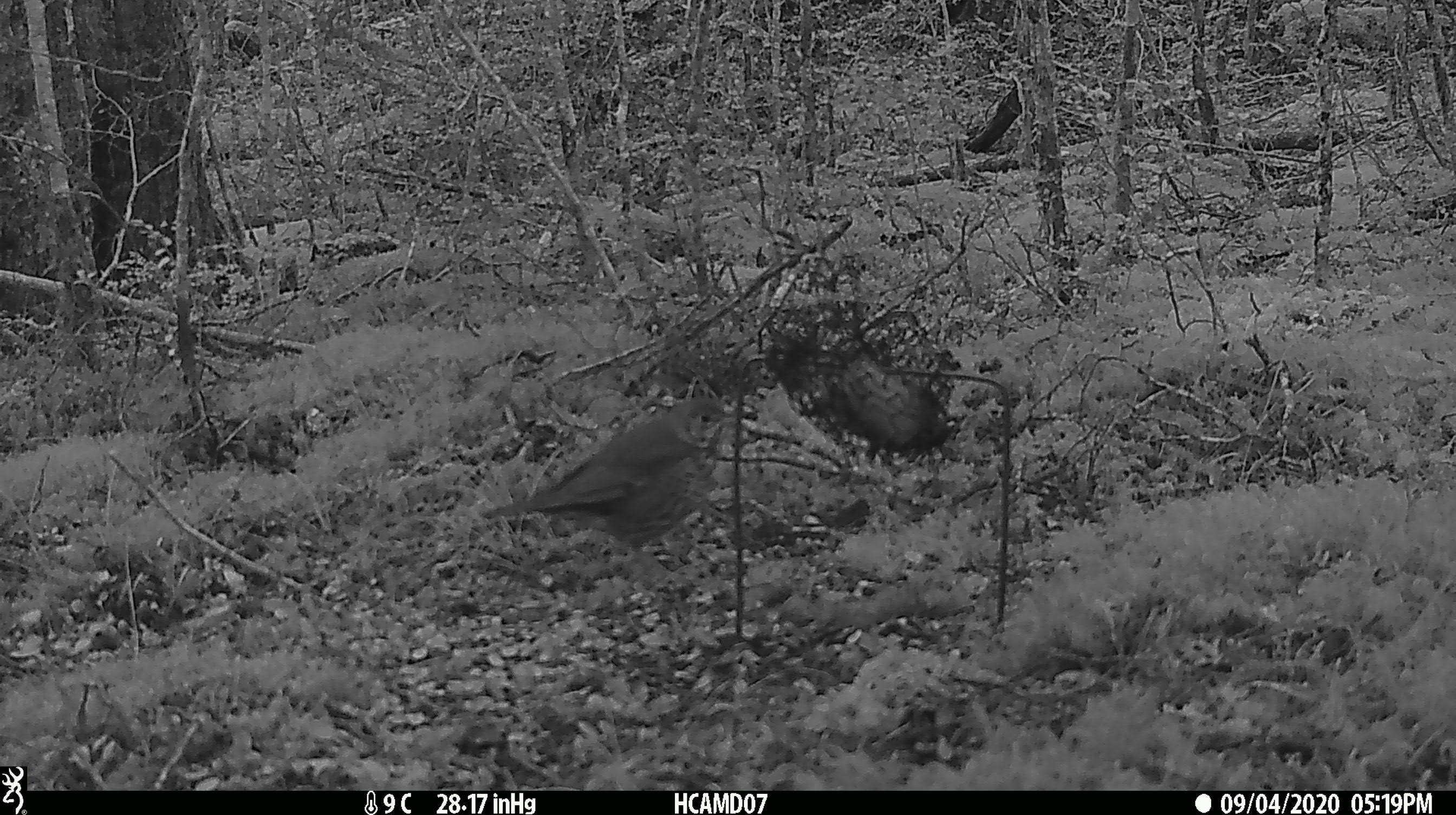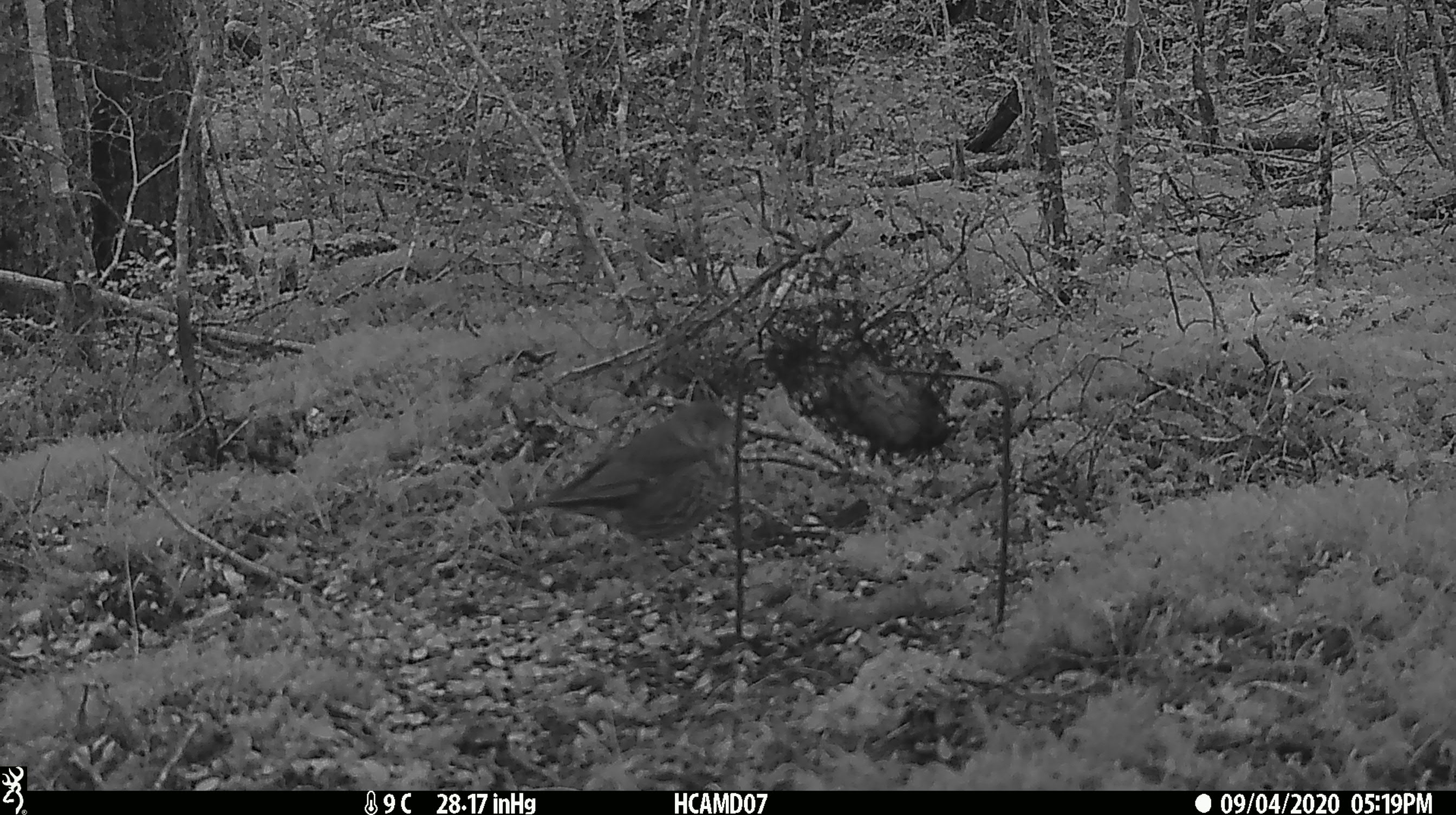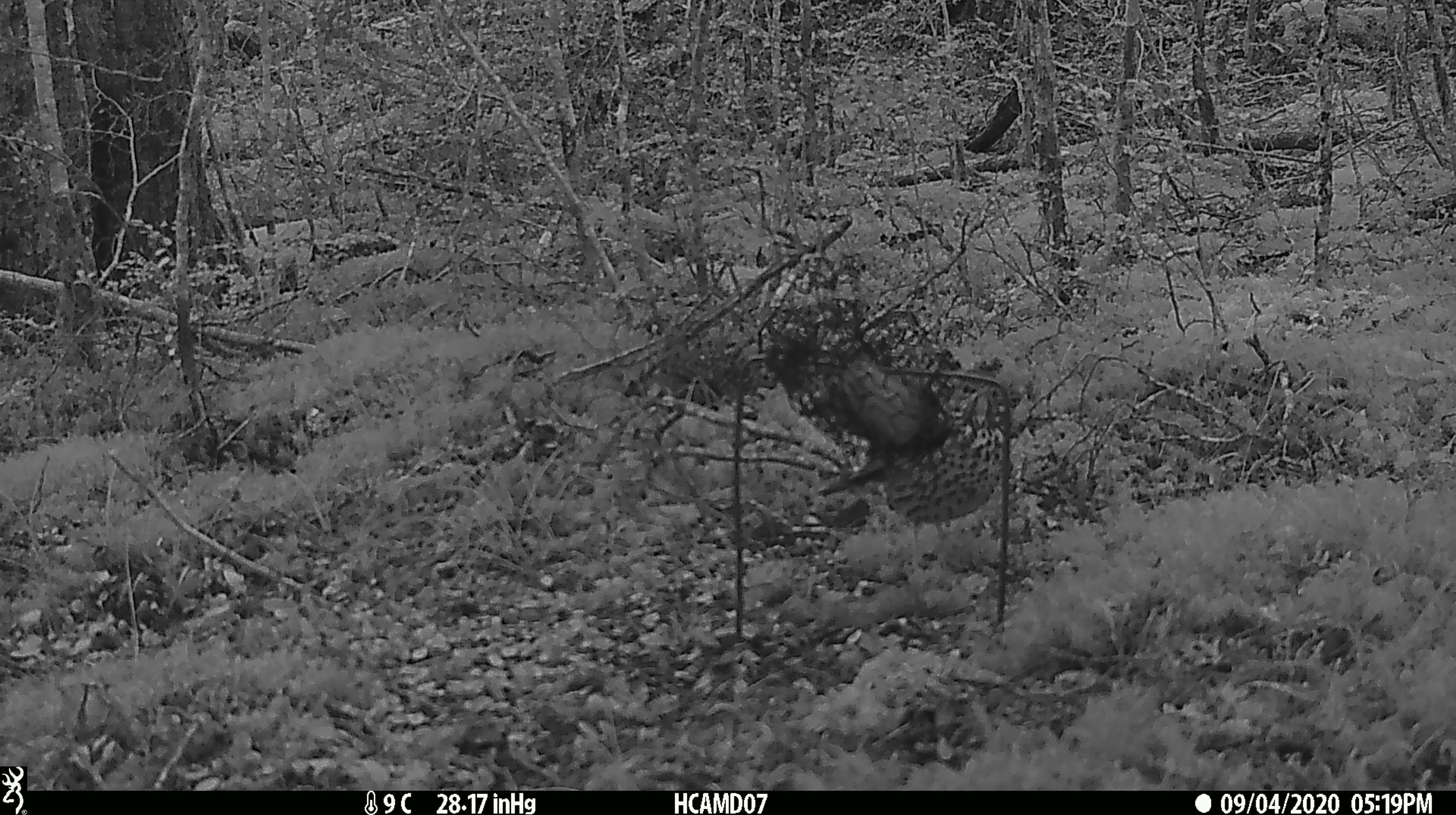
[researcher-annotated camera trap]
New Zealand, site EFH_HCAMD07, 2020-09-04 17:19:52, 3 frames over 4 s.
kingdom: Animalia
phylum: Chordata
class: Aves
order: Passeriformes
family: Petroicidae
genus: Petroica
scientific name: Petroica australis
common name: new zealand robin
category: robin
Robin (new zealand robin) (Petroica australis).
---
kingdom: Animalia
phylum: Chordata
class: Aves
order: Passeriformes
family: Turdidae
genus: Turdus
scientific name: Turdus philomelos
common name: song thrush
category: thrush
Thrush (song thrush) (Turdus philomelos).